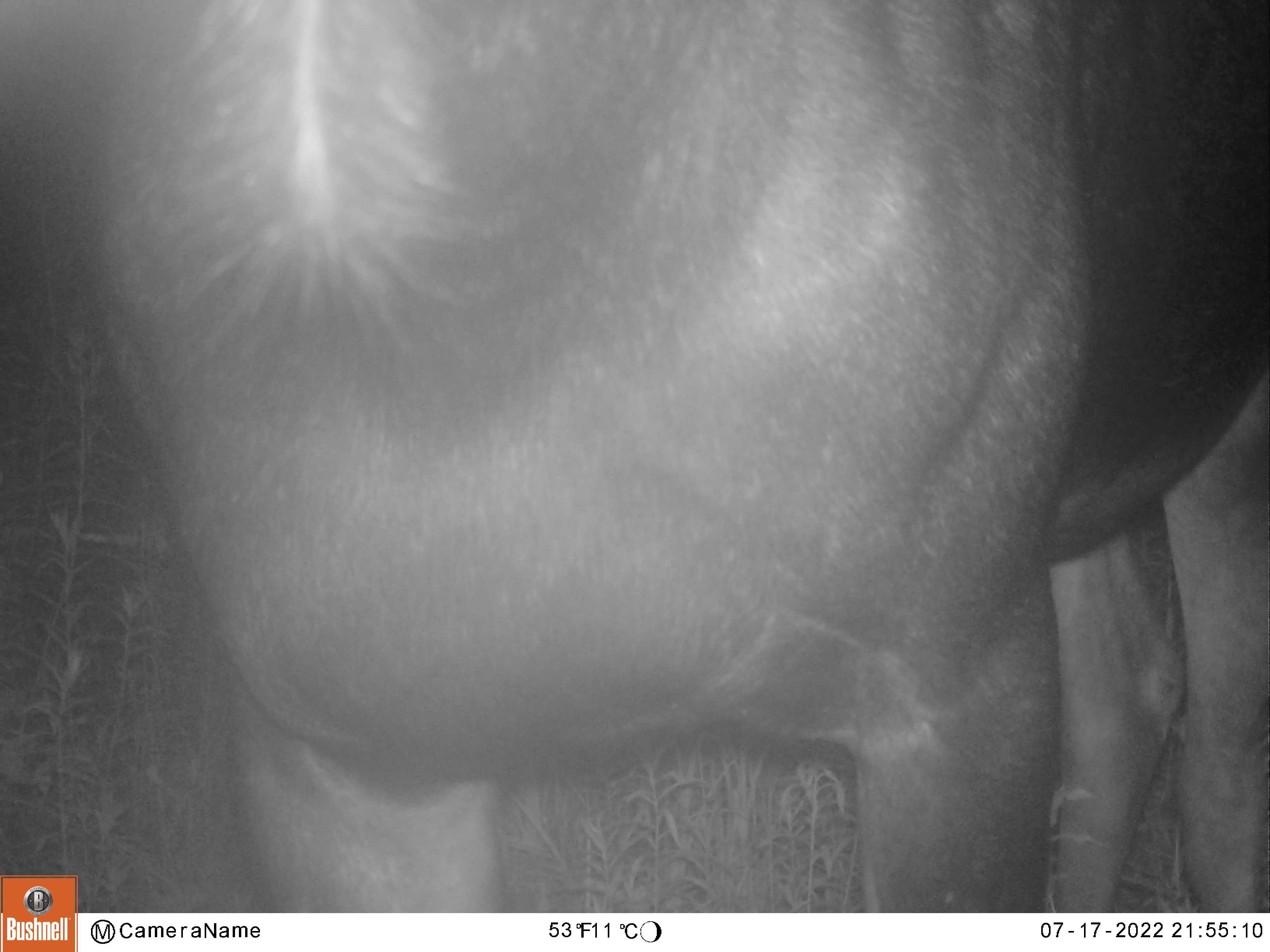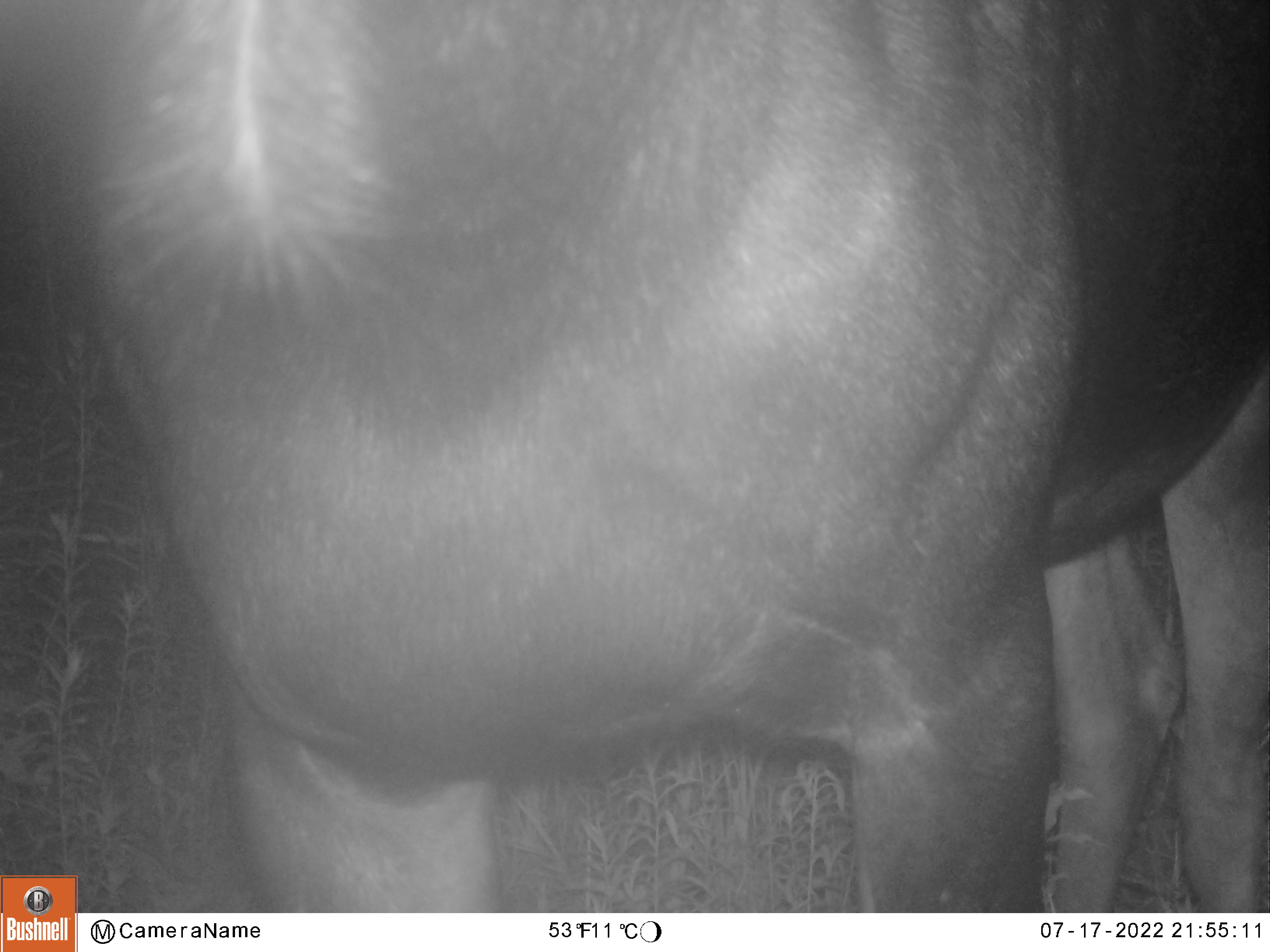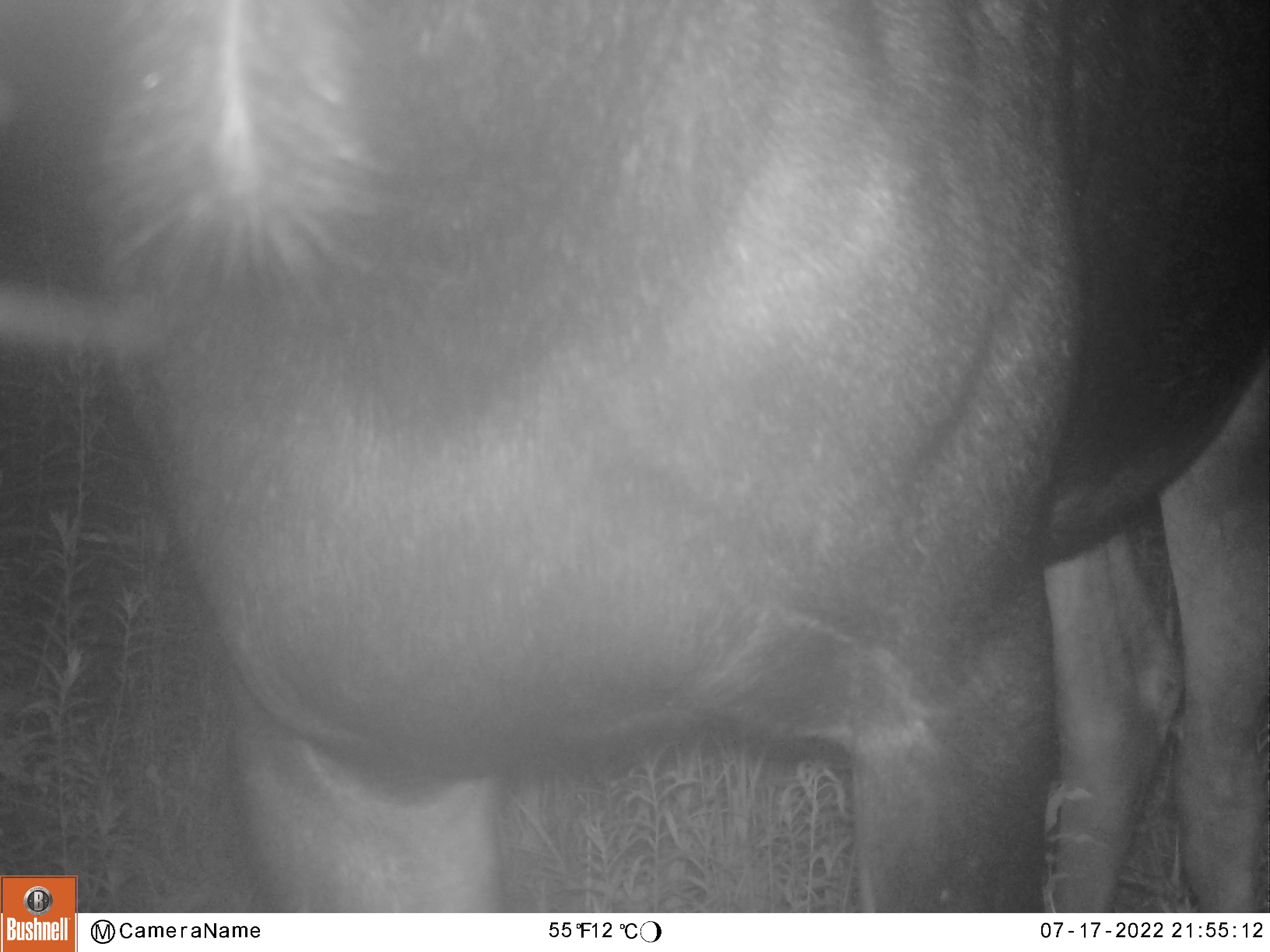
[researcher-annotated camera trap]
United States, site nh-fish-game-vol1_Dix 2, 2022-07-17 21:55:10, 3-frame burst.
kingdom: Animalia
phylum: Chordata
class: Mammalia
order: Artiodactyla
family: Cervidae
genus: Alces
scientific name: Alces alces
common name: moose